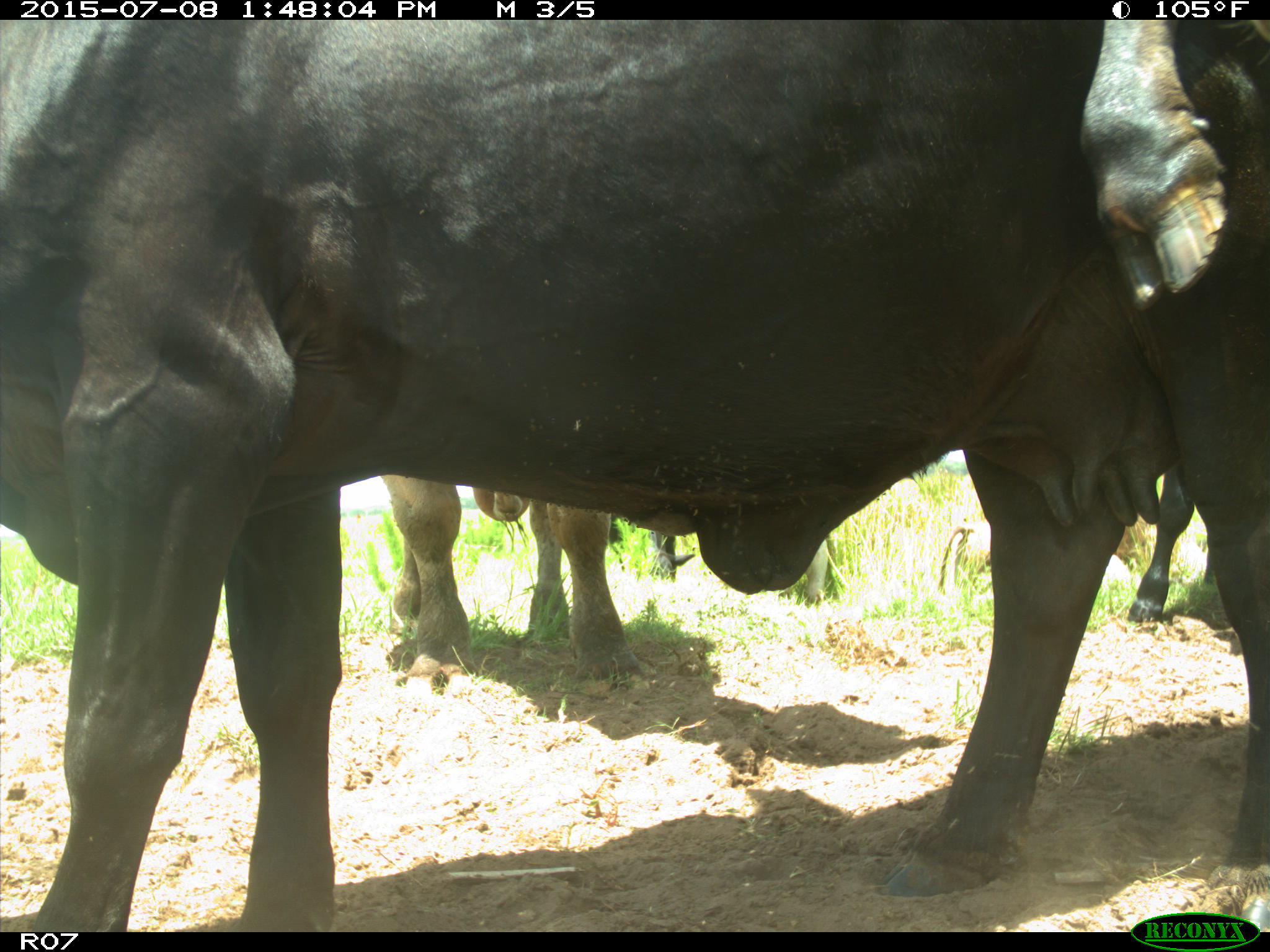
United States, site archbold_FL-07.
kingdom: Animalia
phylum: Chordata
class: Mammalia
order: Artiodactyla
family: Bovidae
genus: Bos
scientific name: Bos taurus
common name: domestic cow